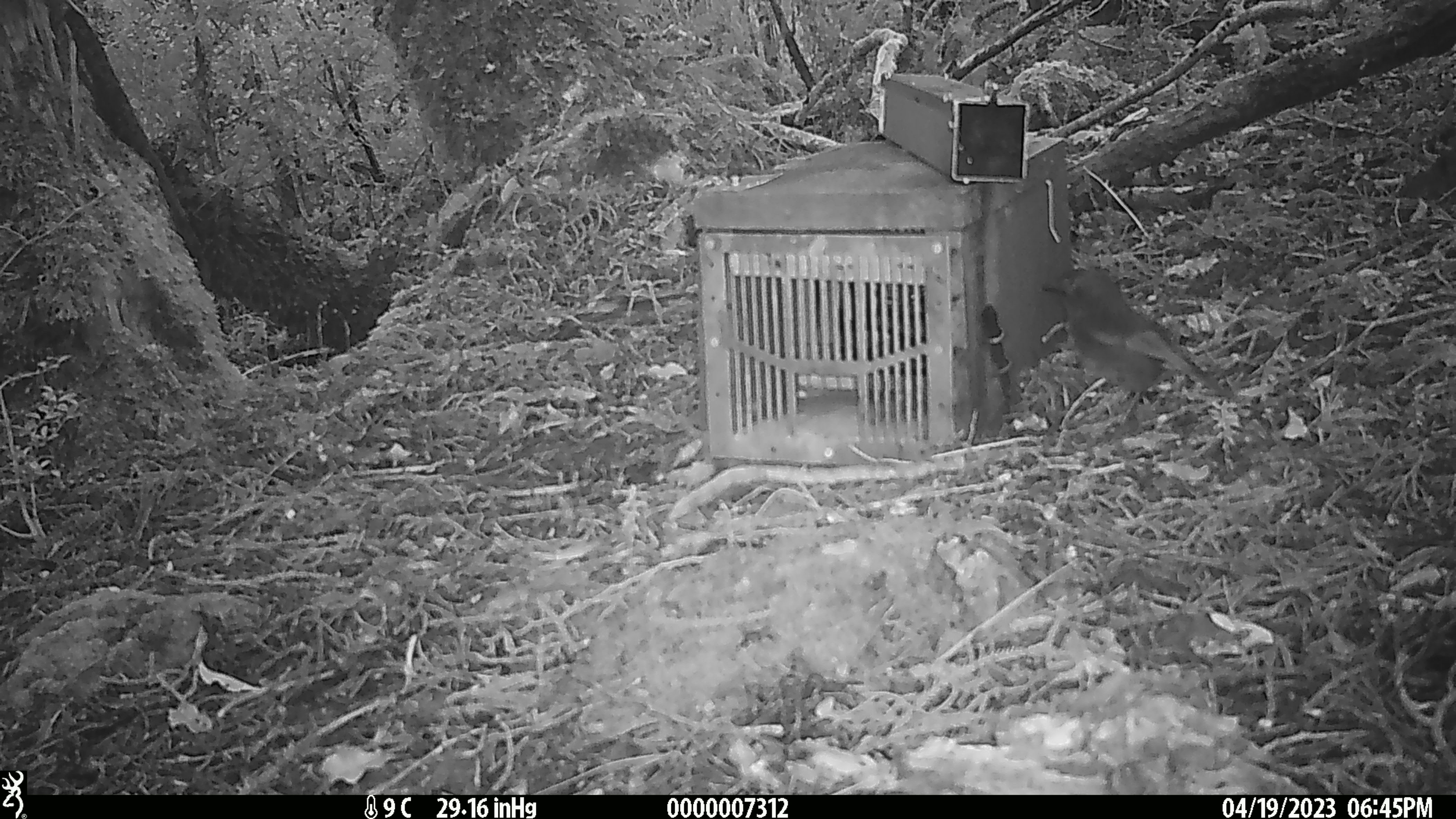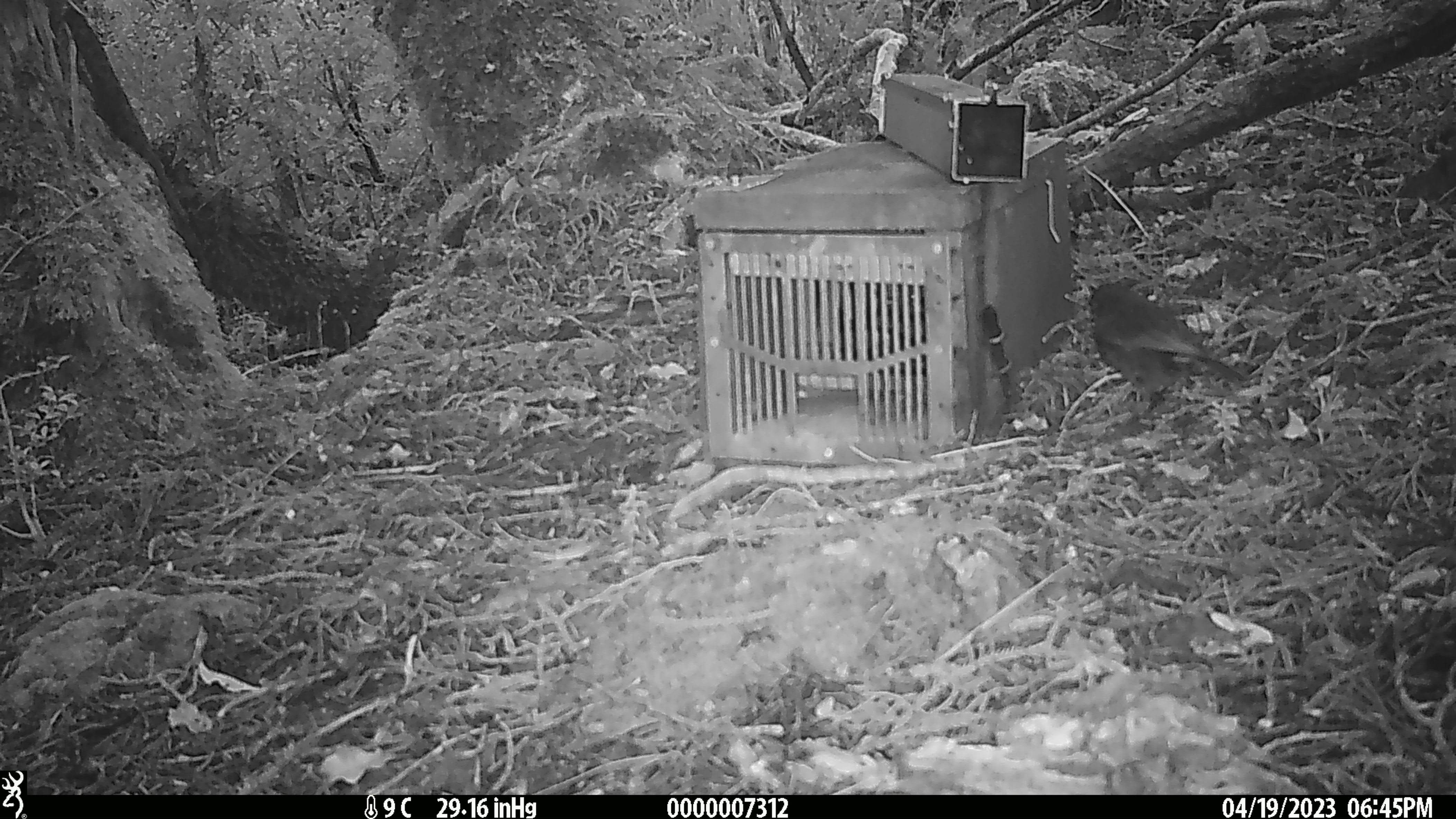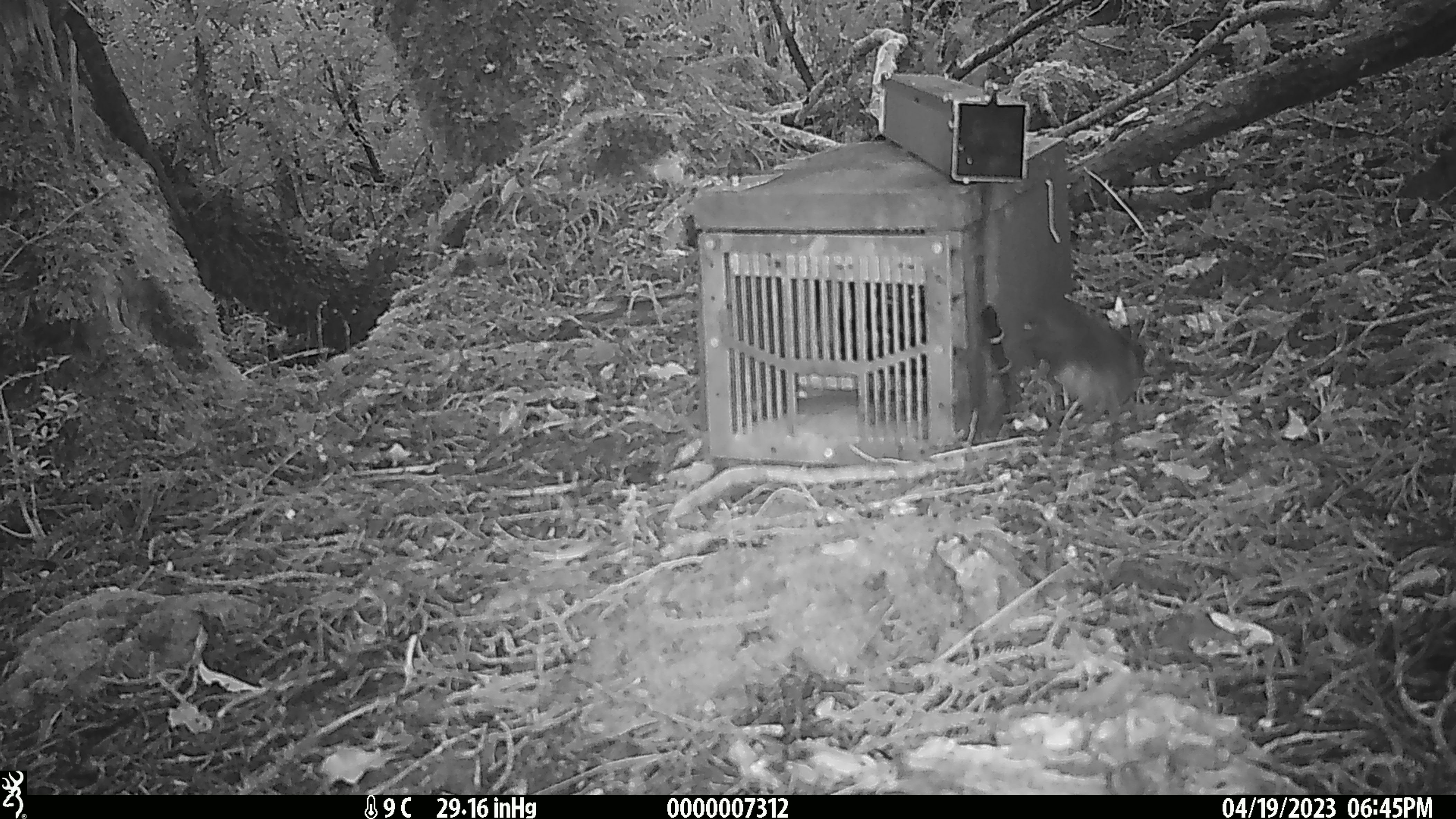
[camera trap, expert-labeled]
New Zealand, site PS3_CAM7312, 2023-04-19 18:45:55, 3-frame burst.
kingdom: Animalia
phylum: Chordata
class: Aves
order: Passeriformes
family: Petroicidae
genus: Petroica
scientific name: Petroica australis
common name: new zealand robin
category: robin